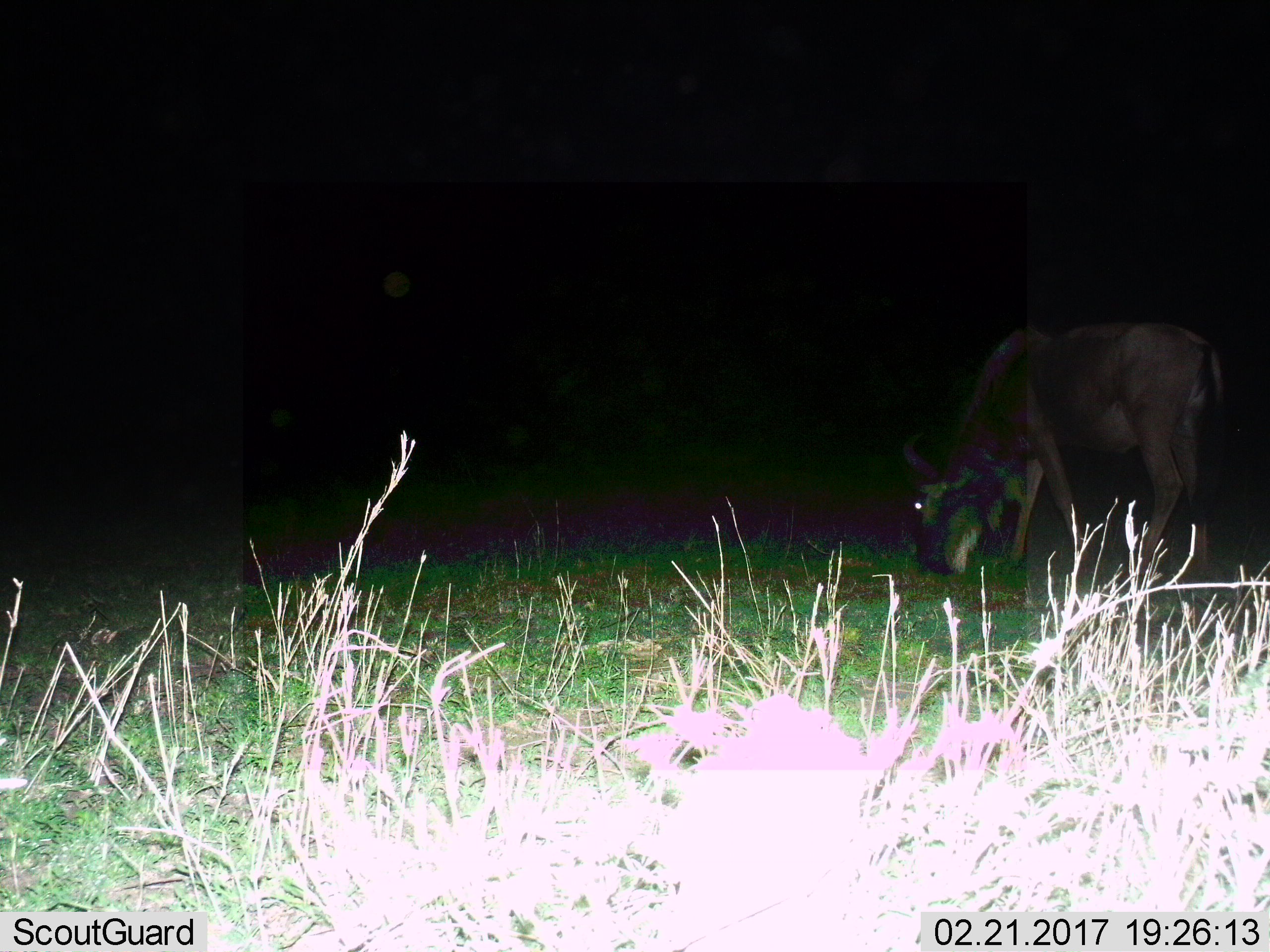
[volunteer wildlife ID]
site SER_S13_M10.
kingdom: Animalia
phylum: Chordata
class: Mammalia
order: Artiodactyla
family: Bovidae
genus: Connochaetes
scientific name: Connochaetes taurinus taurinus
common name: blue wildebeest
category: wildebeestblue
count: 1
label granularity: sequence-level